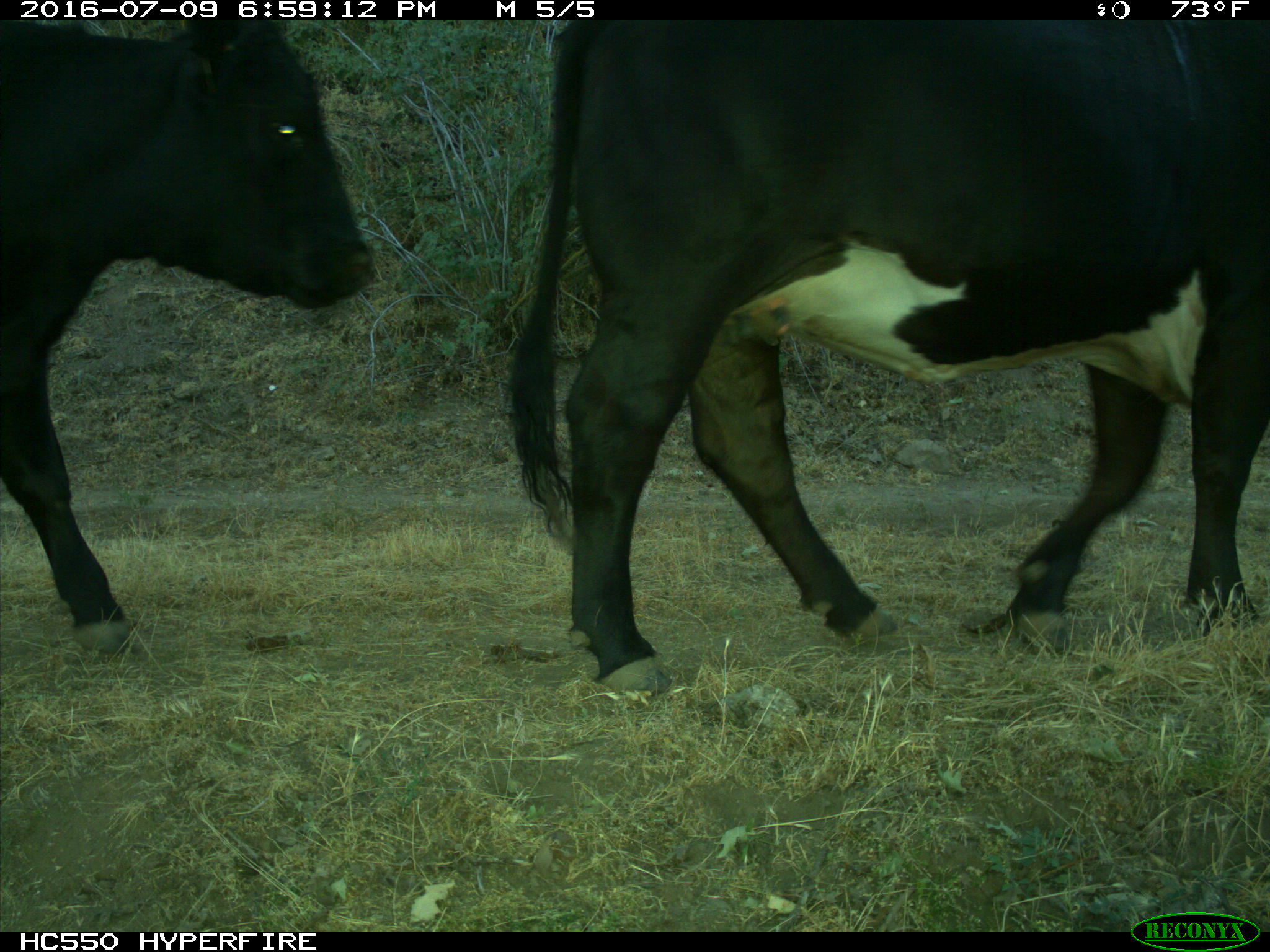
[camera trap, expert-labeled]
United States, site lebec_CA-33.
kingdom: Animalia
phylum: Chordata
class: Mammalia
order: Artiodactyla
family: Bovidae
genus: Bos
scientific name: Bos taurus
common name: domestic cow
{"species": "Bos taurus (domestic cow)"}